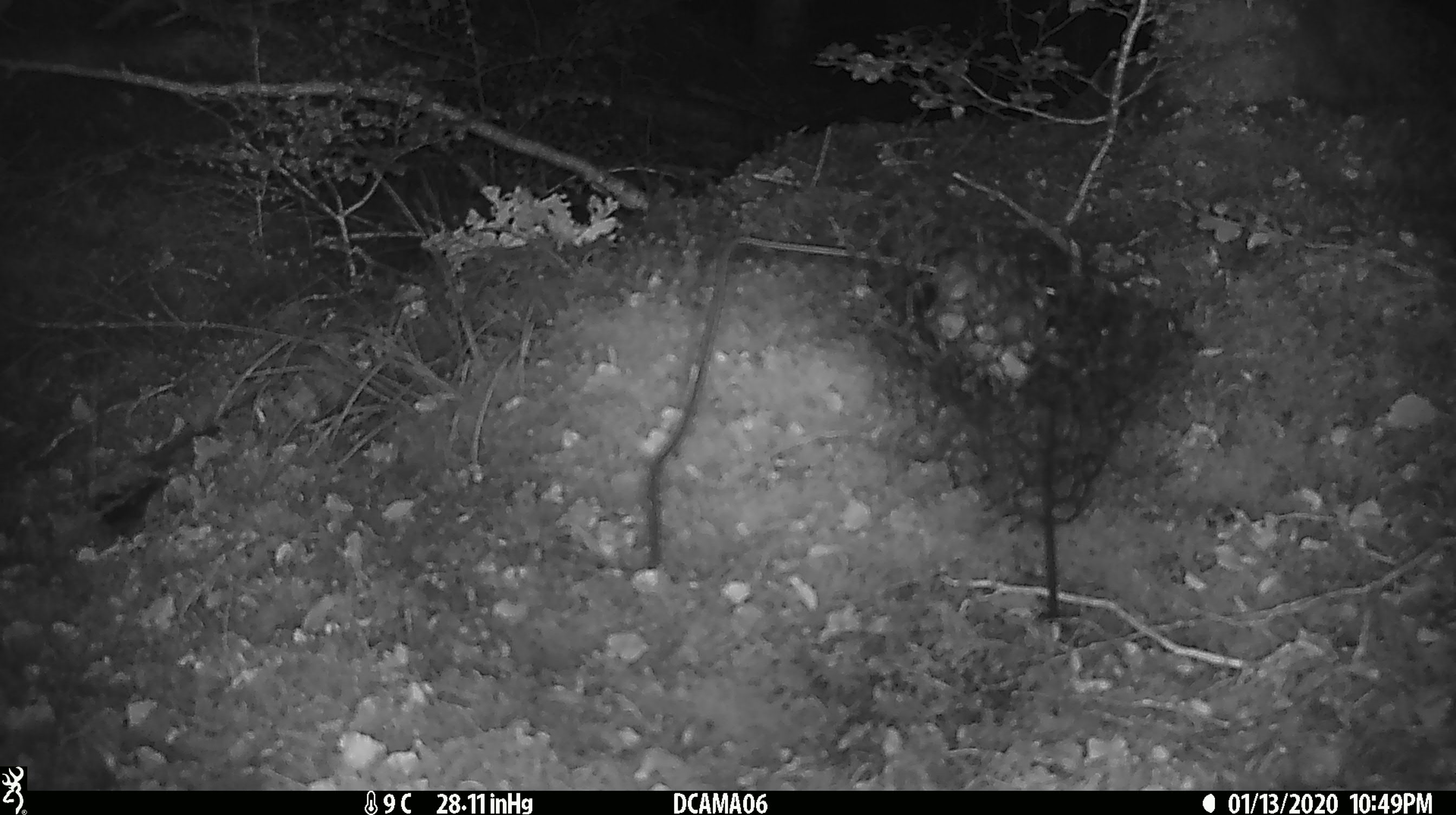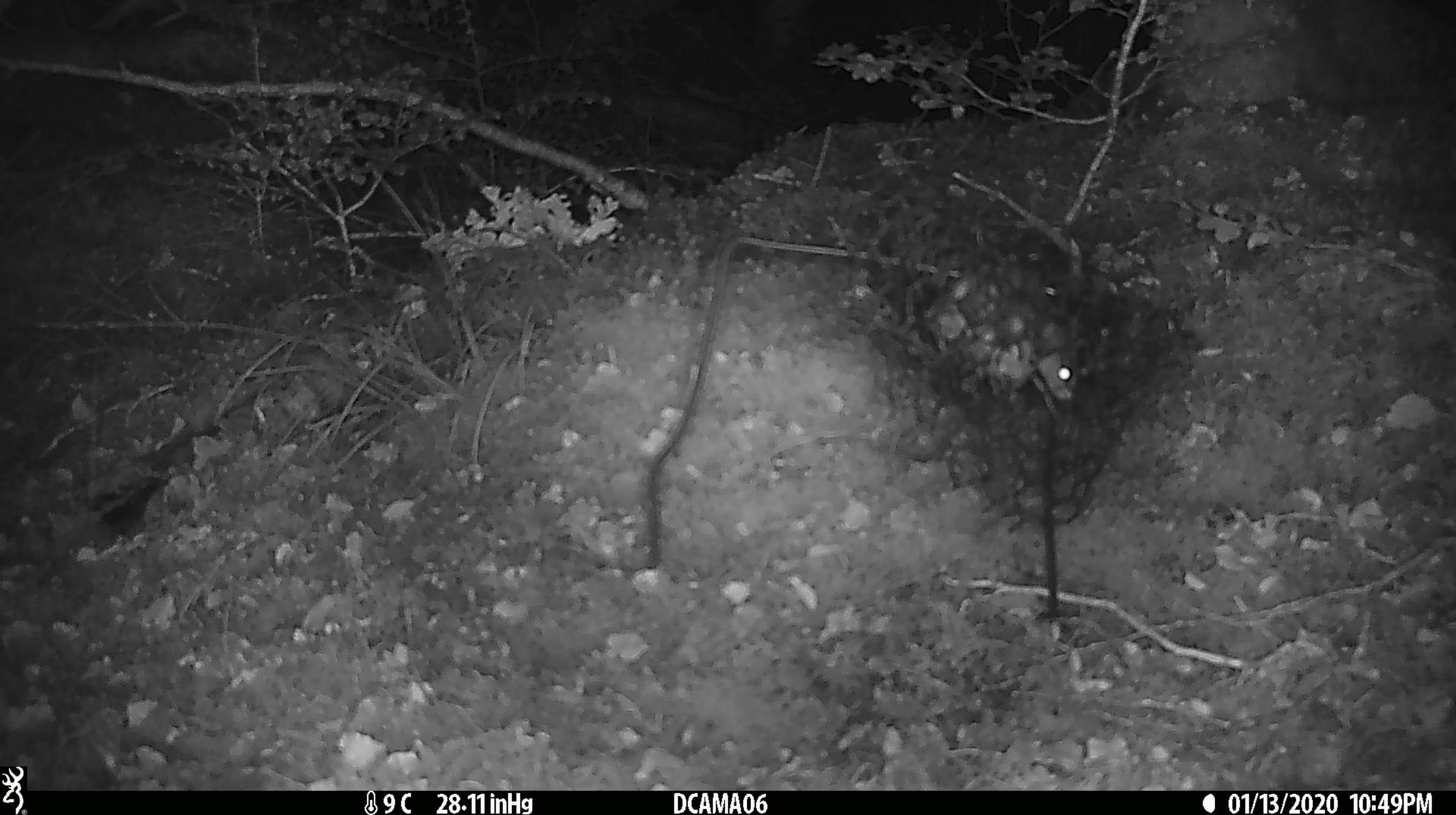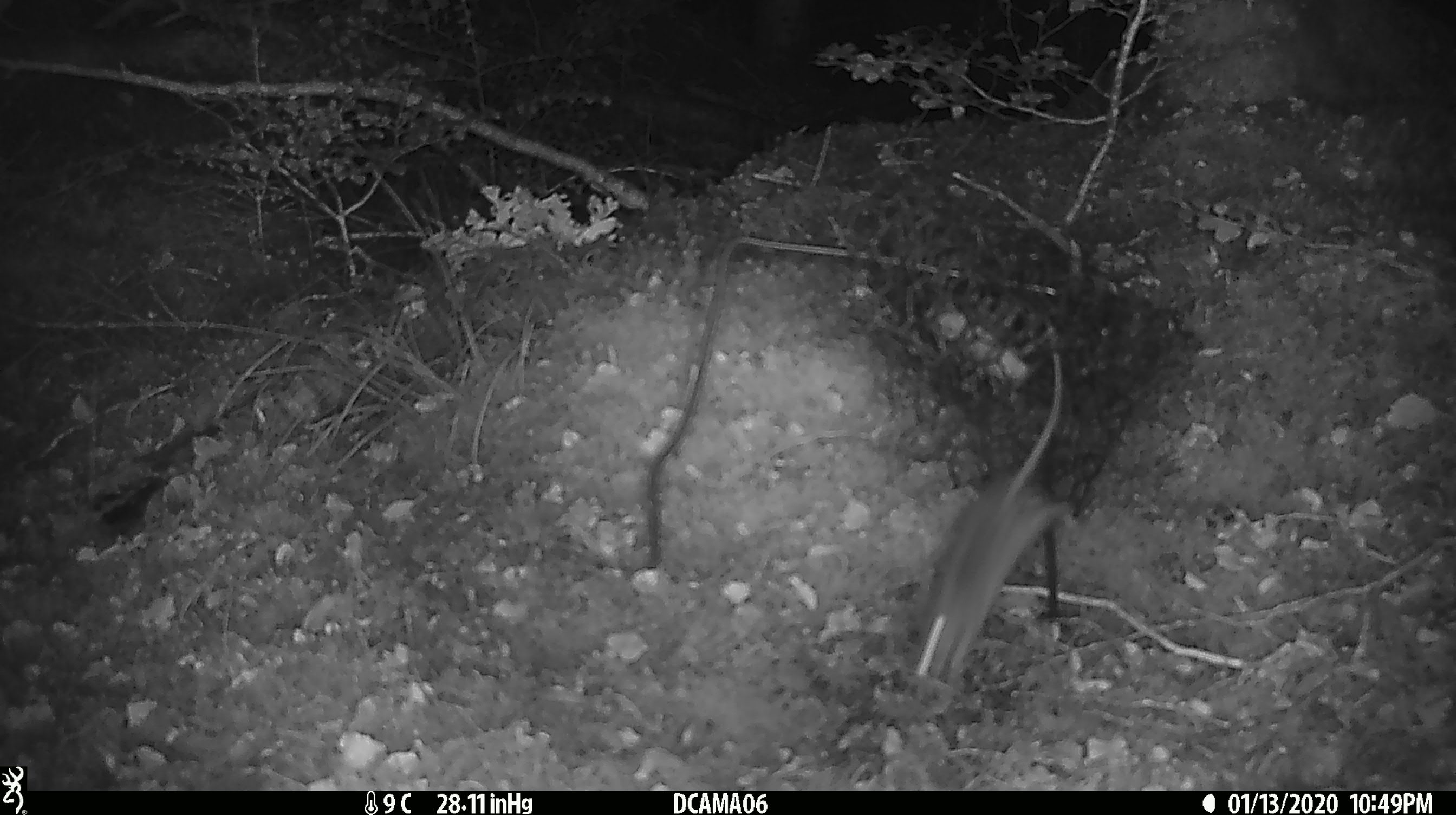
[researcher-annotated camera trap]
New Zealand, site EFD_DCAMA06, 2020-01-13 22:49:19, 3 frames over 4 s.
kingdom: Animalia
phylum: Chordata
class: Mammalia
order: Rodentia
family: Muridae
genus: Mus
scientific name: Mus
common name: mouse